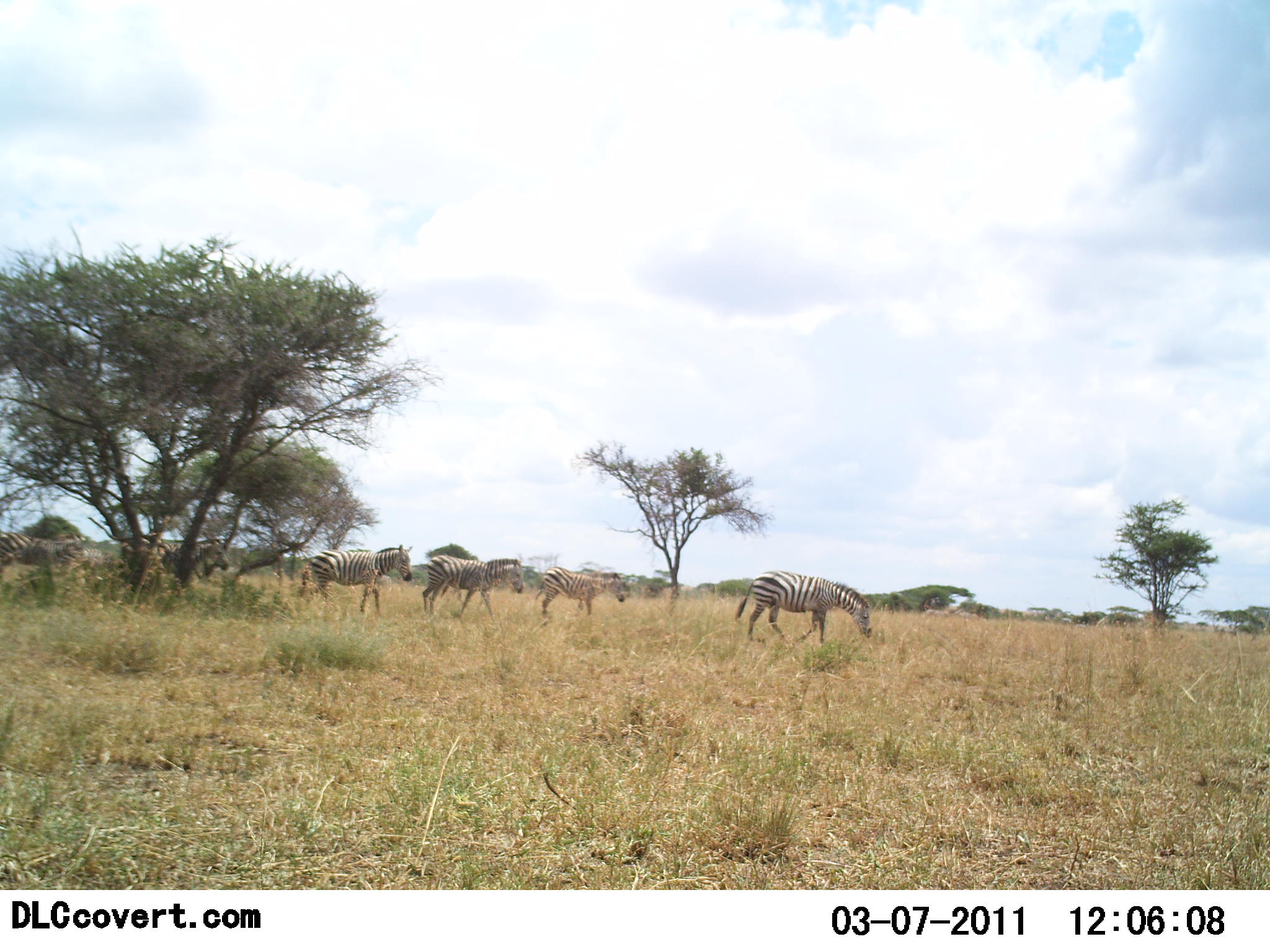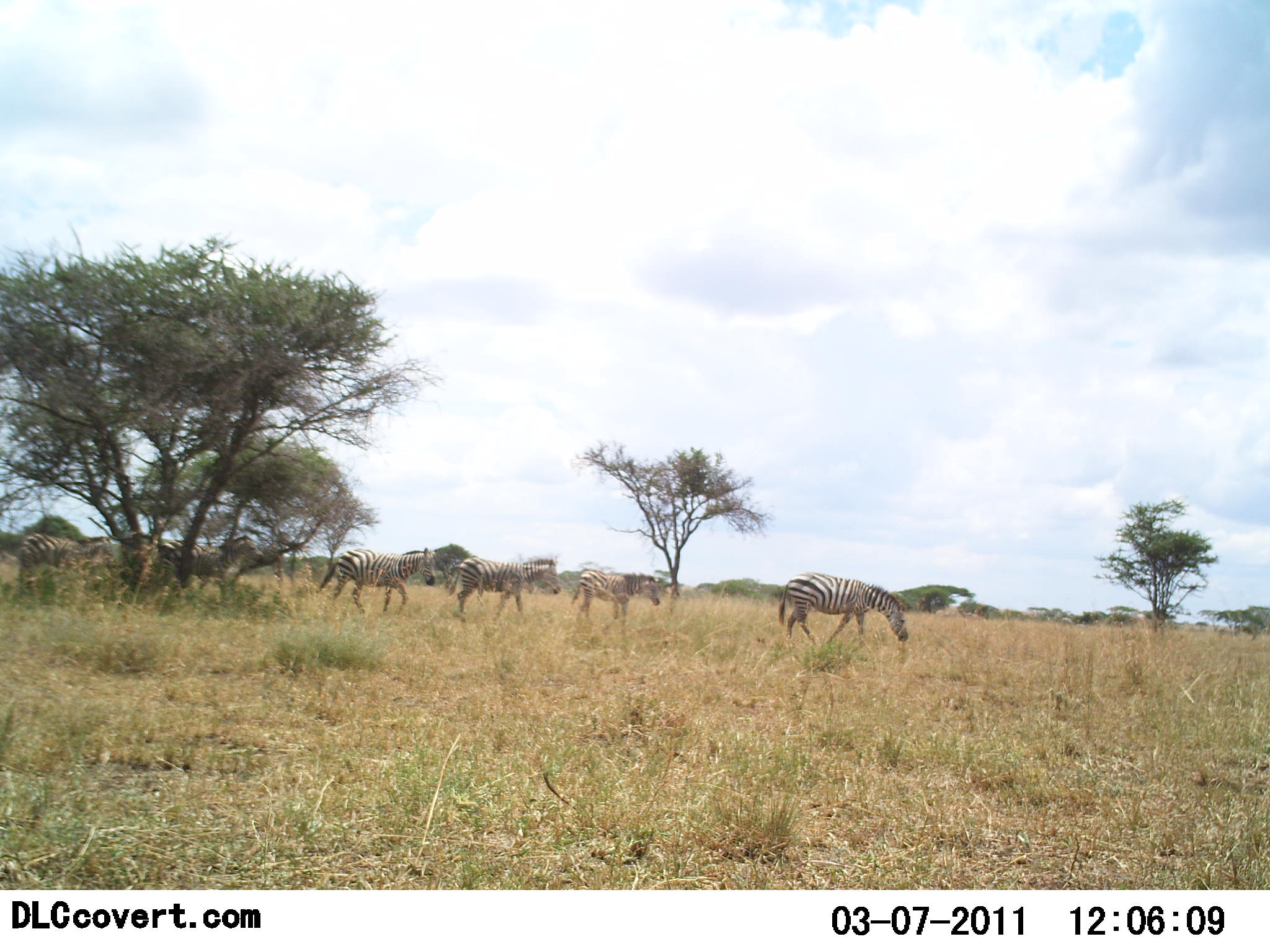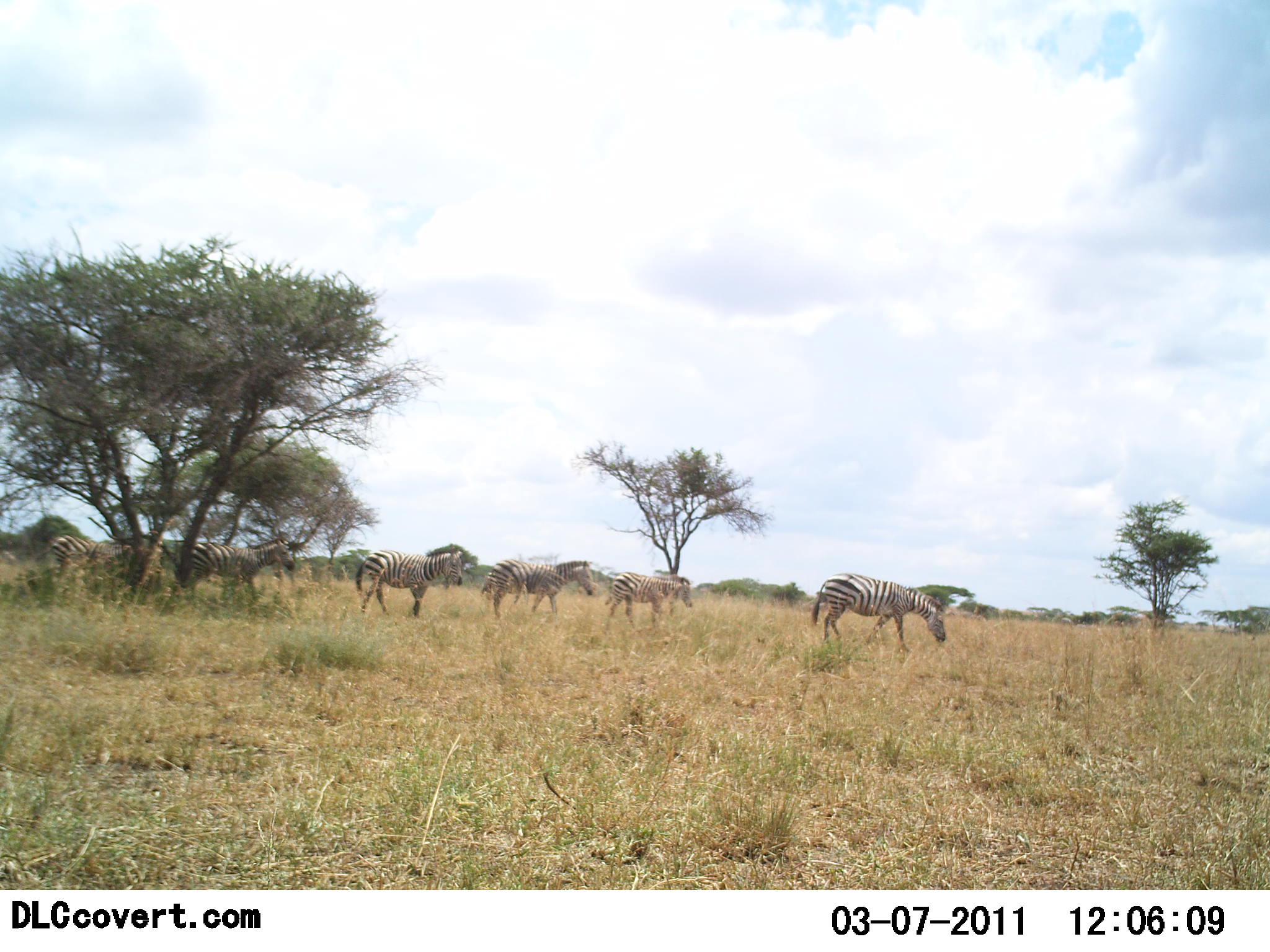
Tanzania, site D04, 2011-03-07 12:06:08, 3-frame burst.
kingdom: Animalia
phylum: Chordata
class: Mammalia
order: Perissodactyla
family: Equidae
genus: Equus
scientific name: Equus quagga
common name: plains zebra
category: zebra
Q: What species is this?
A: Zebra (plains zebra) (Equus quagga).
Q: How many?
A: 6.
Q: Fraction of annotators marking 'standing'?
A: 0%.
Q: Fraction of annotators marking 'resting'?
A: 0%.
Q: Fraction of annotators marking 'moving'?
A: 100%.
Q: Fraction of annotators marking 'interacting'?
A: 0%.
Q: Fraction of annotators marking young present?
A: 8%.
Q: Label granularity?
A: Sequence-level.